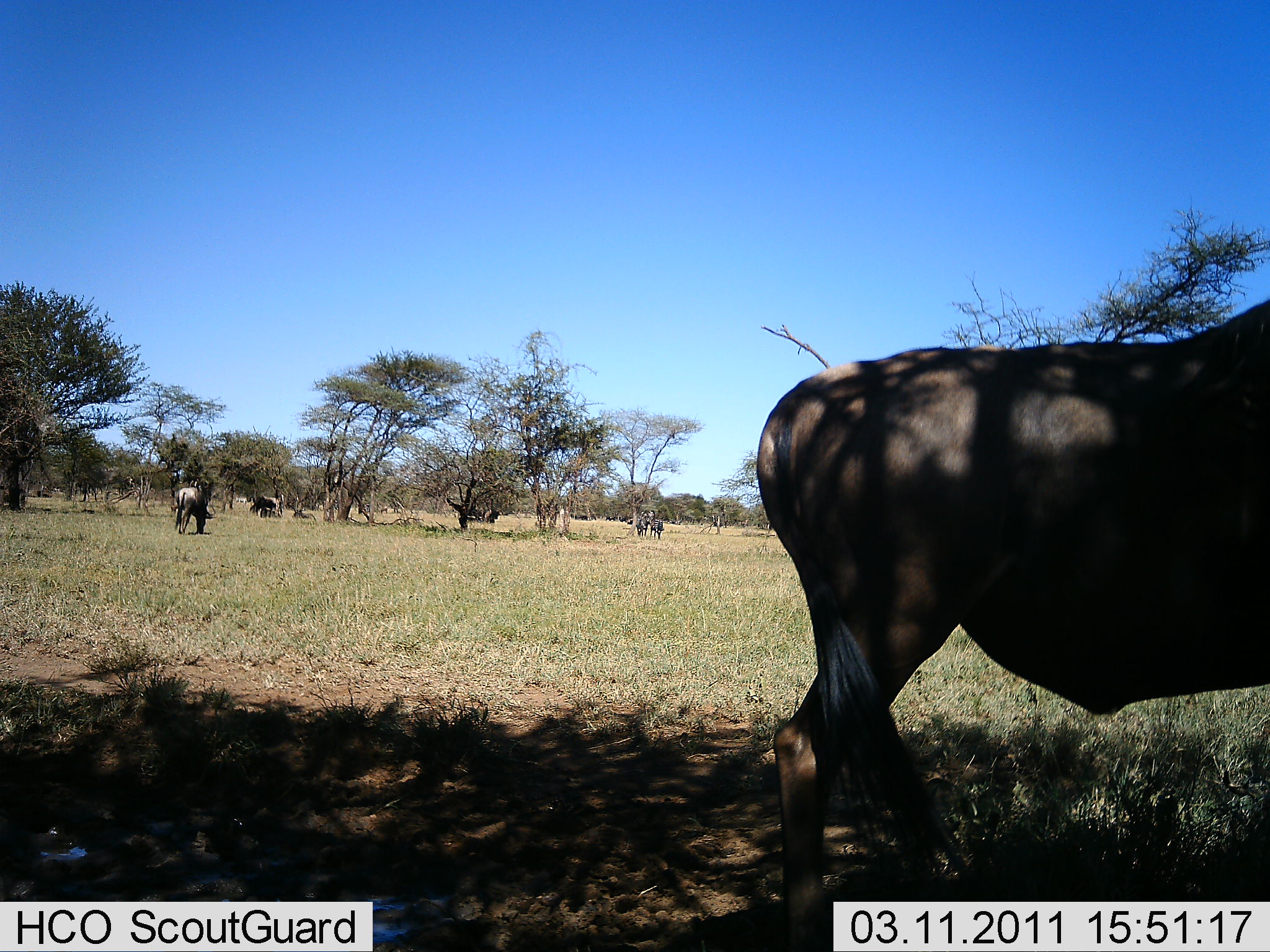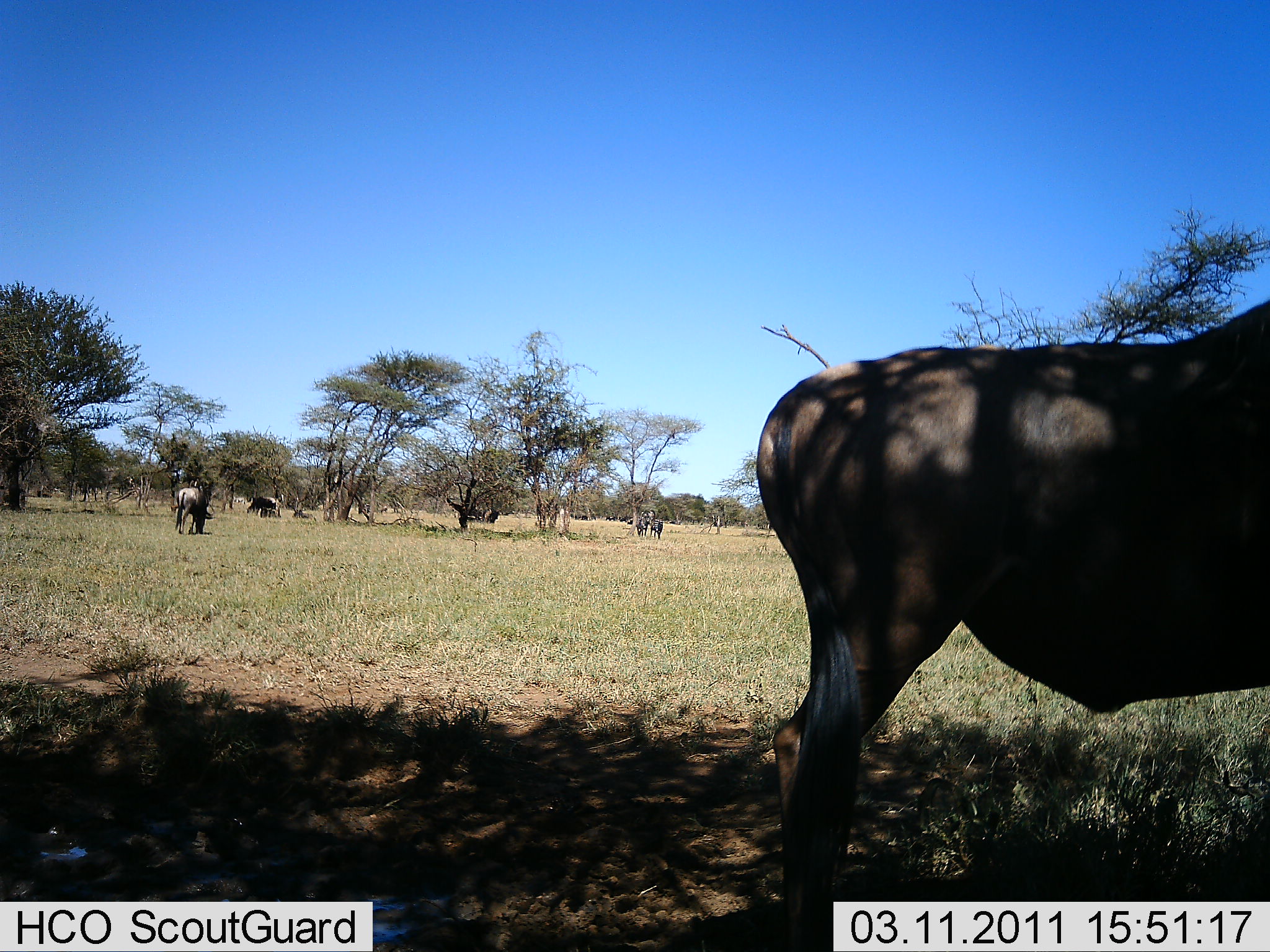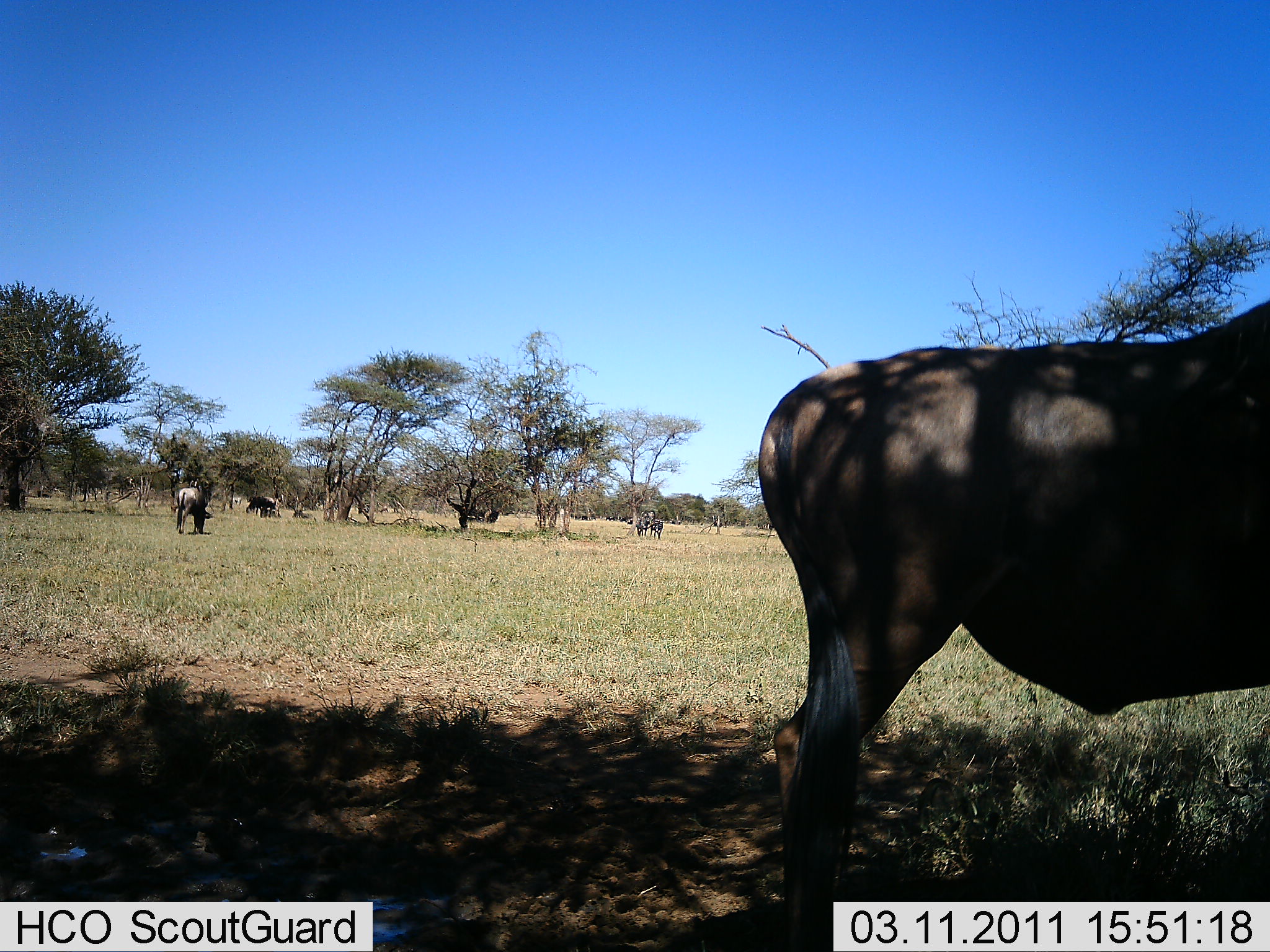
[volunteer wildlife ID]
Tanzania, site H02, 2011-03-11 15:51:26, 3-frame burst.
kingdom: Animalia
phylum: Chordata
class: Mammalia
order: Artiodactyla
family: Bovidae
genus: Connochaetes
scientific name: Connochaetes taurinus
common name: blue wildebeest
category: wildebeest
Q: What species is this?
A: Wildebeest (blue wildebeest) (Connochaetes taurinus).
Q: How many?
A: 4.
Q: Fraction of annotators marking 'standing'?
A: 100%.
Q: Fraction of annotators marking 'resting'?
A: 0%.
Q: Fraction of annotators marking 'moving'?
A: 0%.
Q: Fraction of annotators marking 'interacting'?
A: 0%.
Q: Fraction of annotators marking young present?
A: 0%.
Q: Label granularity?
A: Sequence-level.